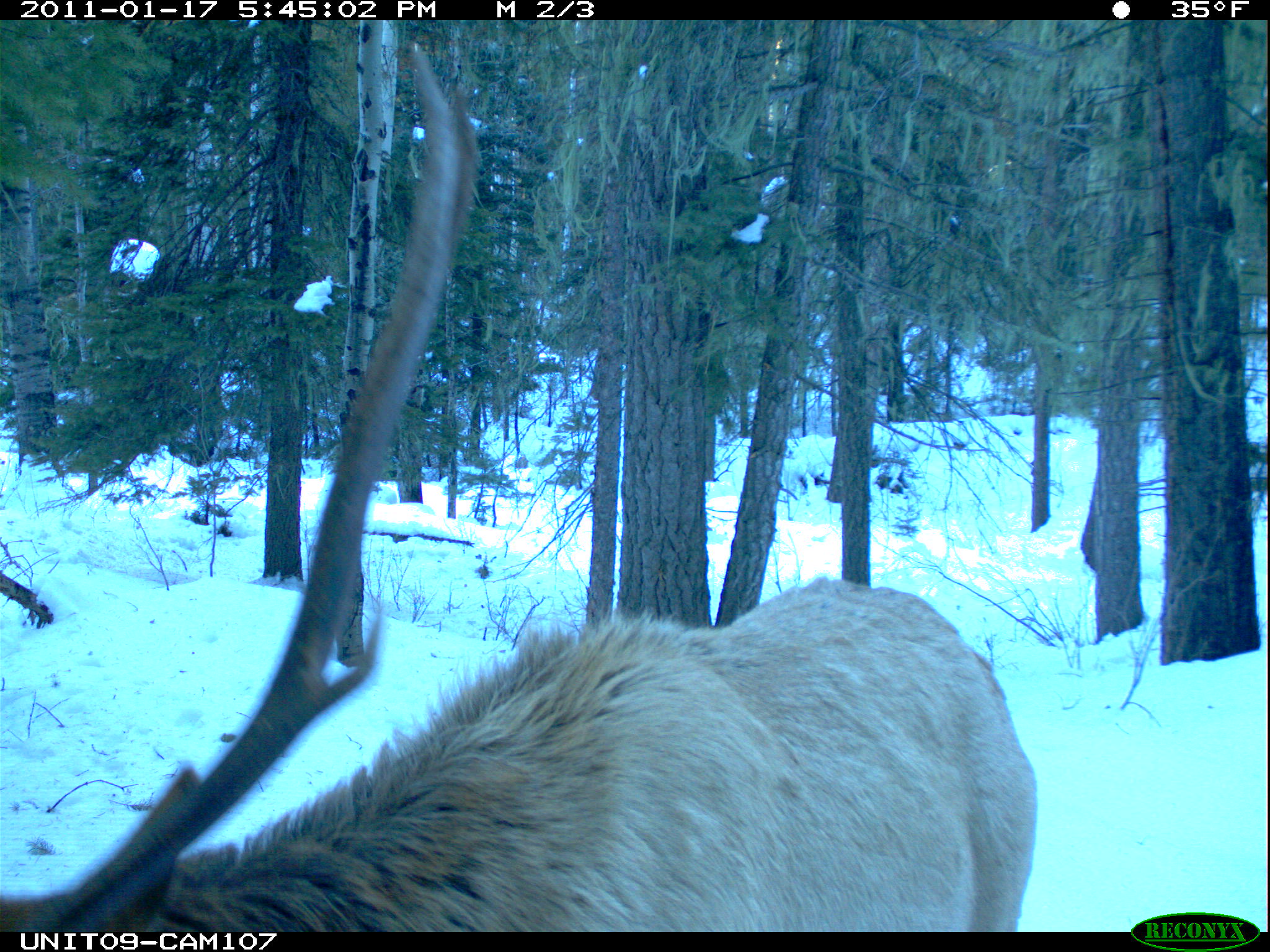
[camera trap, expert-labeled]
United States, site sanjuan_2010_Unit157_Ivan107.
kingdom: Animalia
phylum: Chordata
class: Mammalia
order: Artiodactyla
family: Cervidae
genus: Cervus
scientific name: Cervus elaphus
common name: red deer